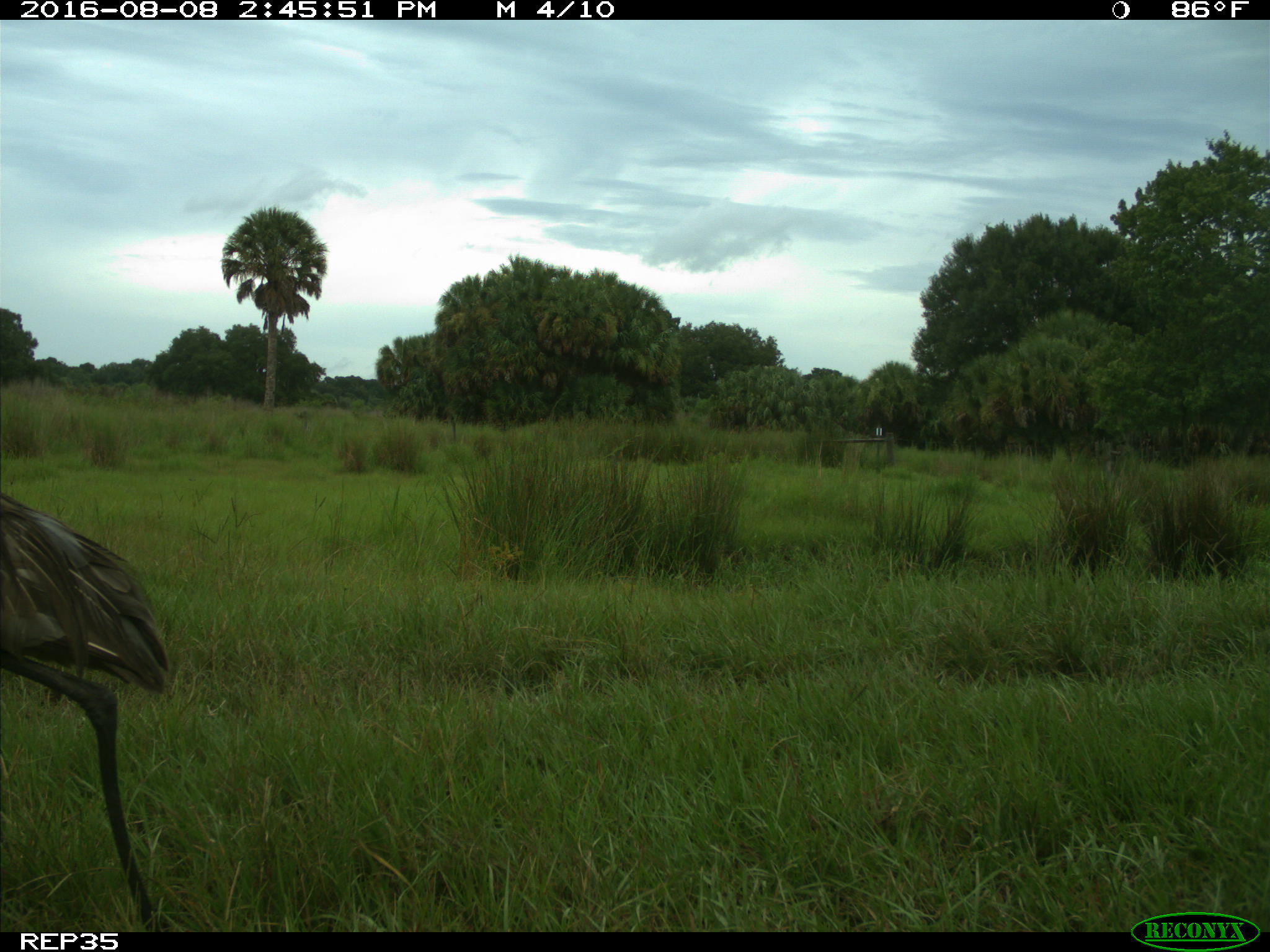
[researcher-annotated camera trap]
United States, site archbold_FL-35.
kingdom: Animalia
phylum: Chordata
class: Aves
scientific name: Aves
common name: birds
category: unidentified bird